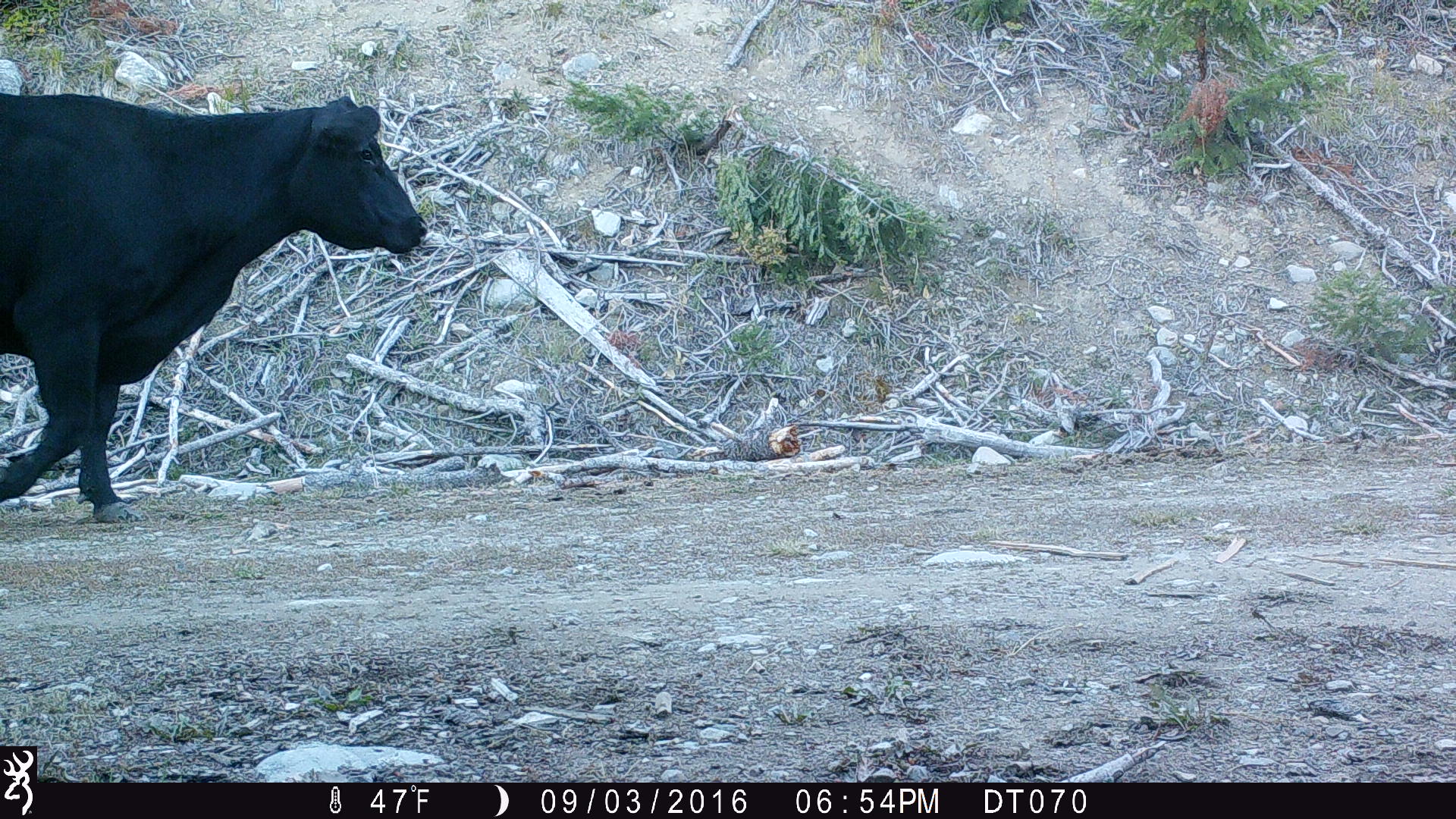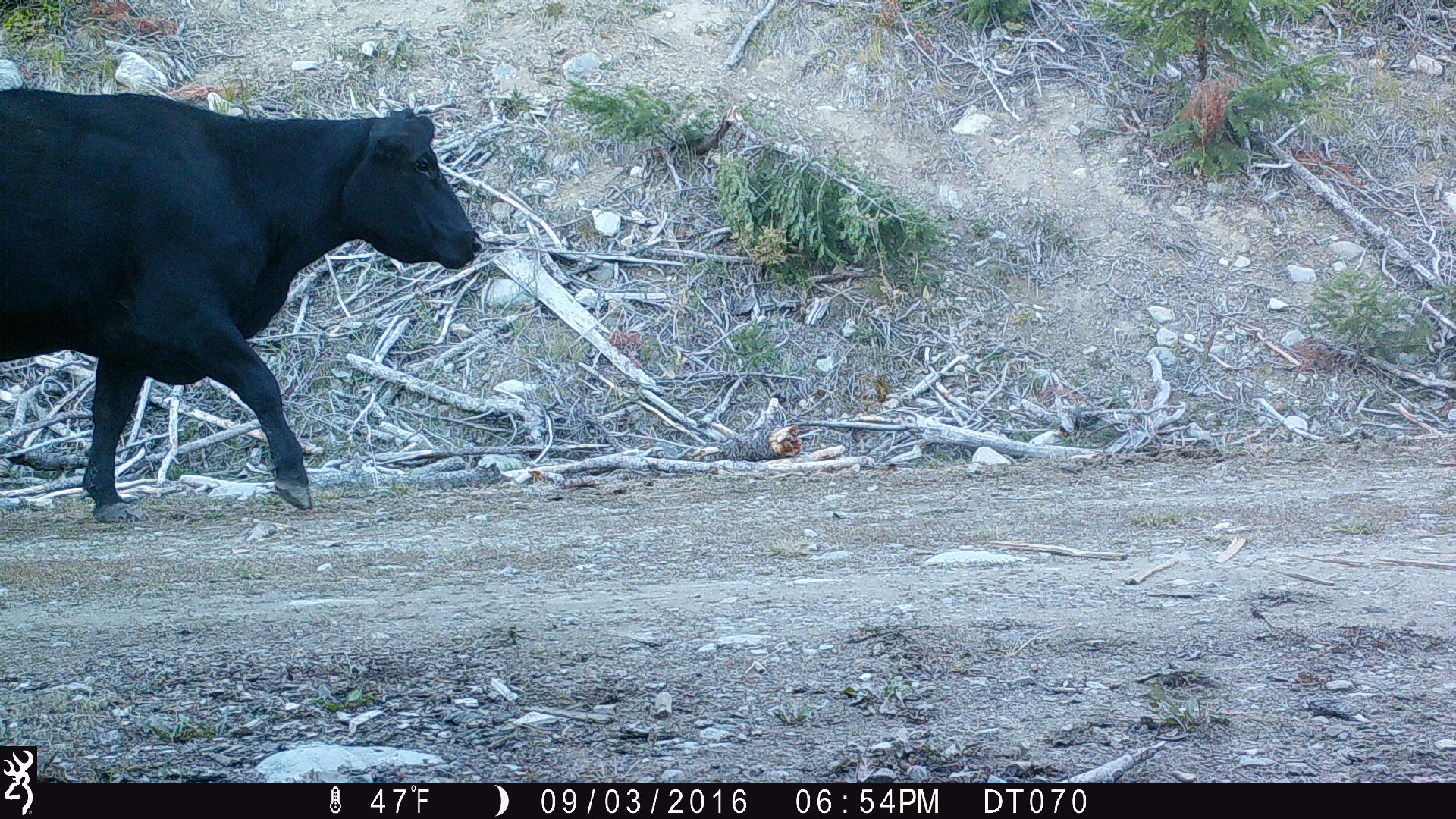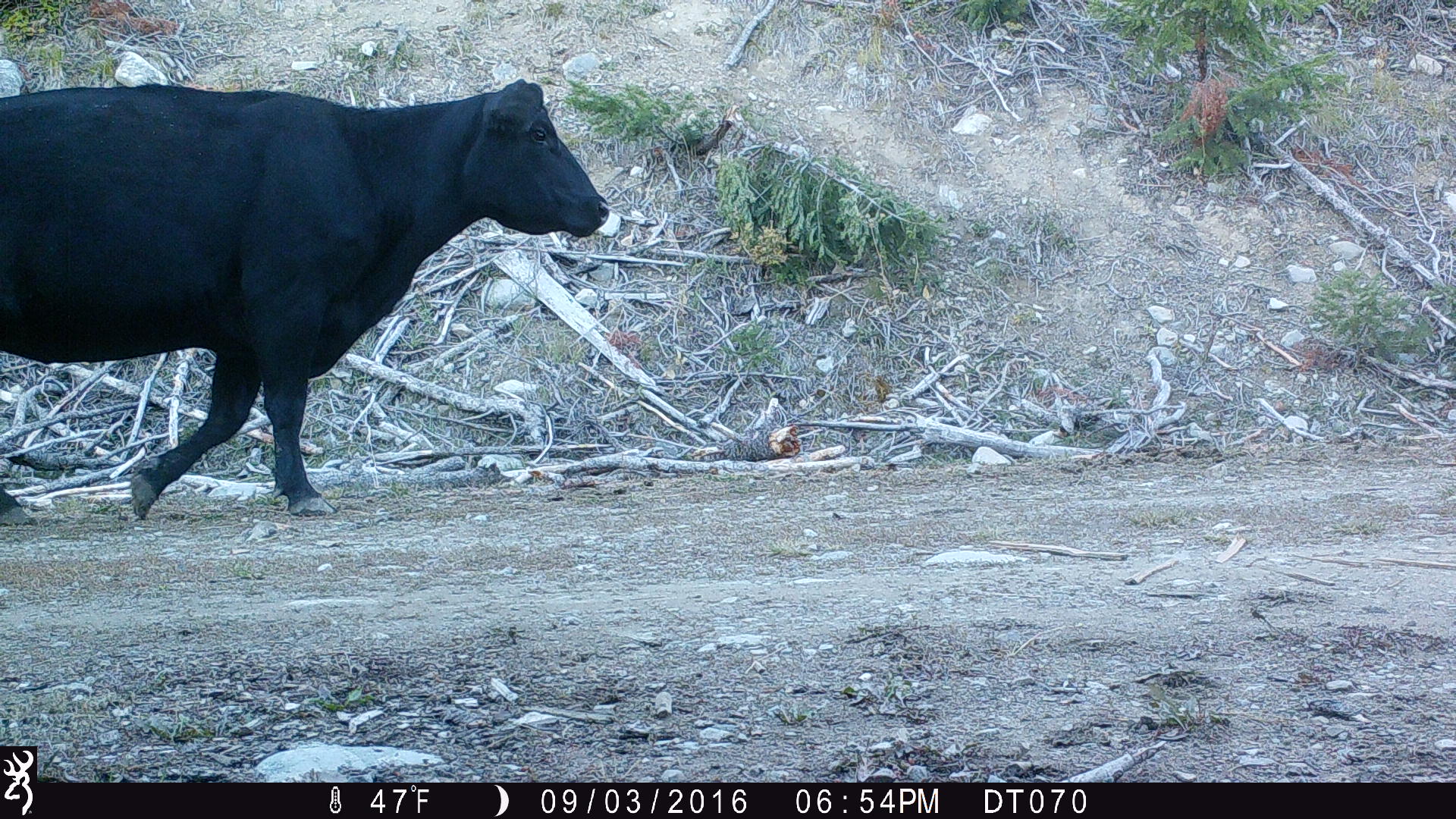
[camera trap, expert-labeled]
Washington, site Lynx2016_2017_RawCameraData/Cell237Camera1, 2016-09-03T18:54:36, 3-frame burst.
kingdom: Animalia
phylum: Chordata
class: Mammalia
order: Artiodactyla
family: Bovidae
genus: Bos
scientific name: Bos taurus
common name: domestic cattle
Domestic cattle (Bos taurus). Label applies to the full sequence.